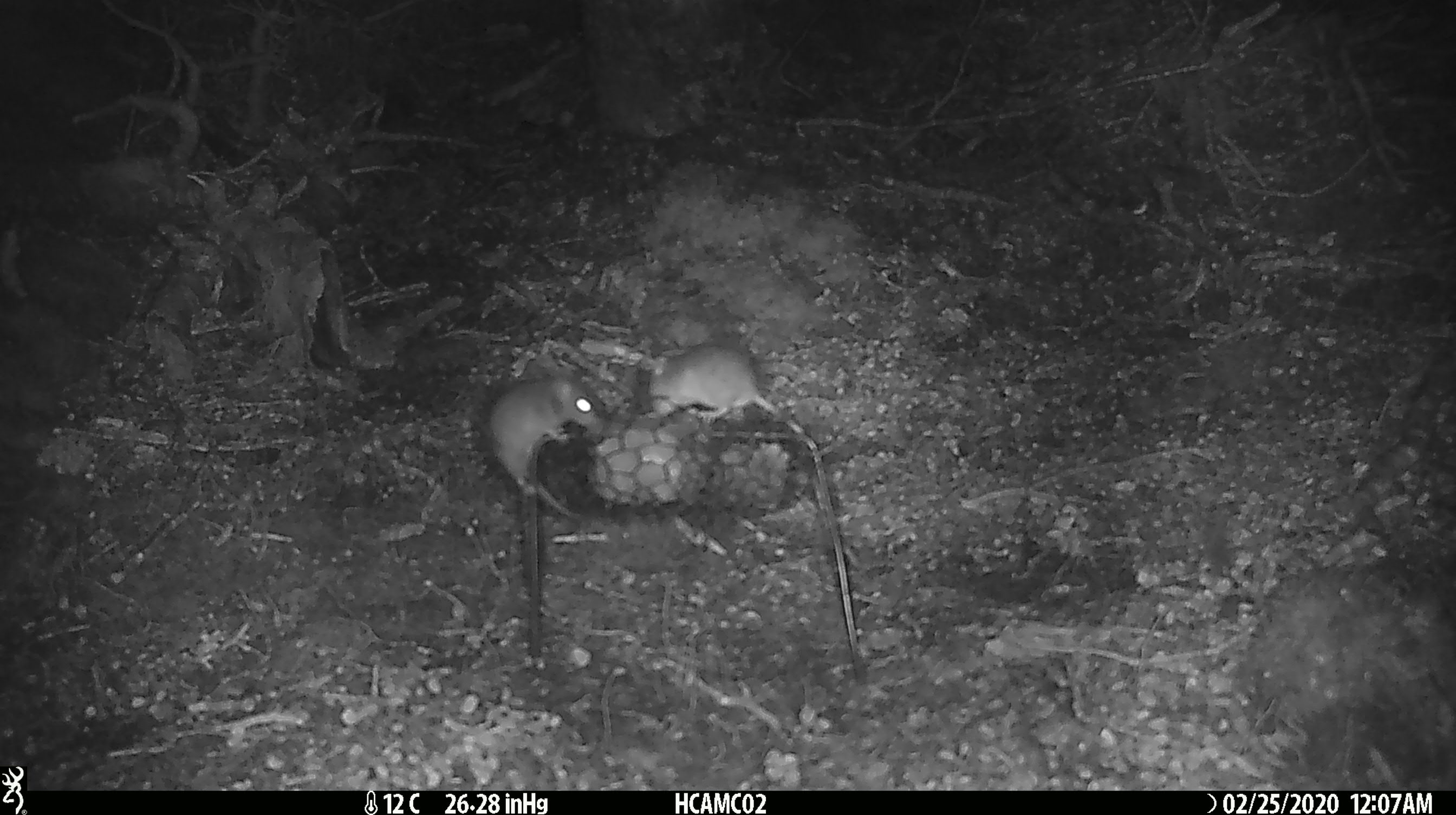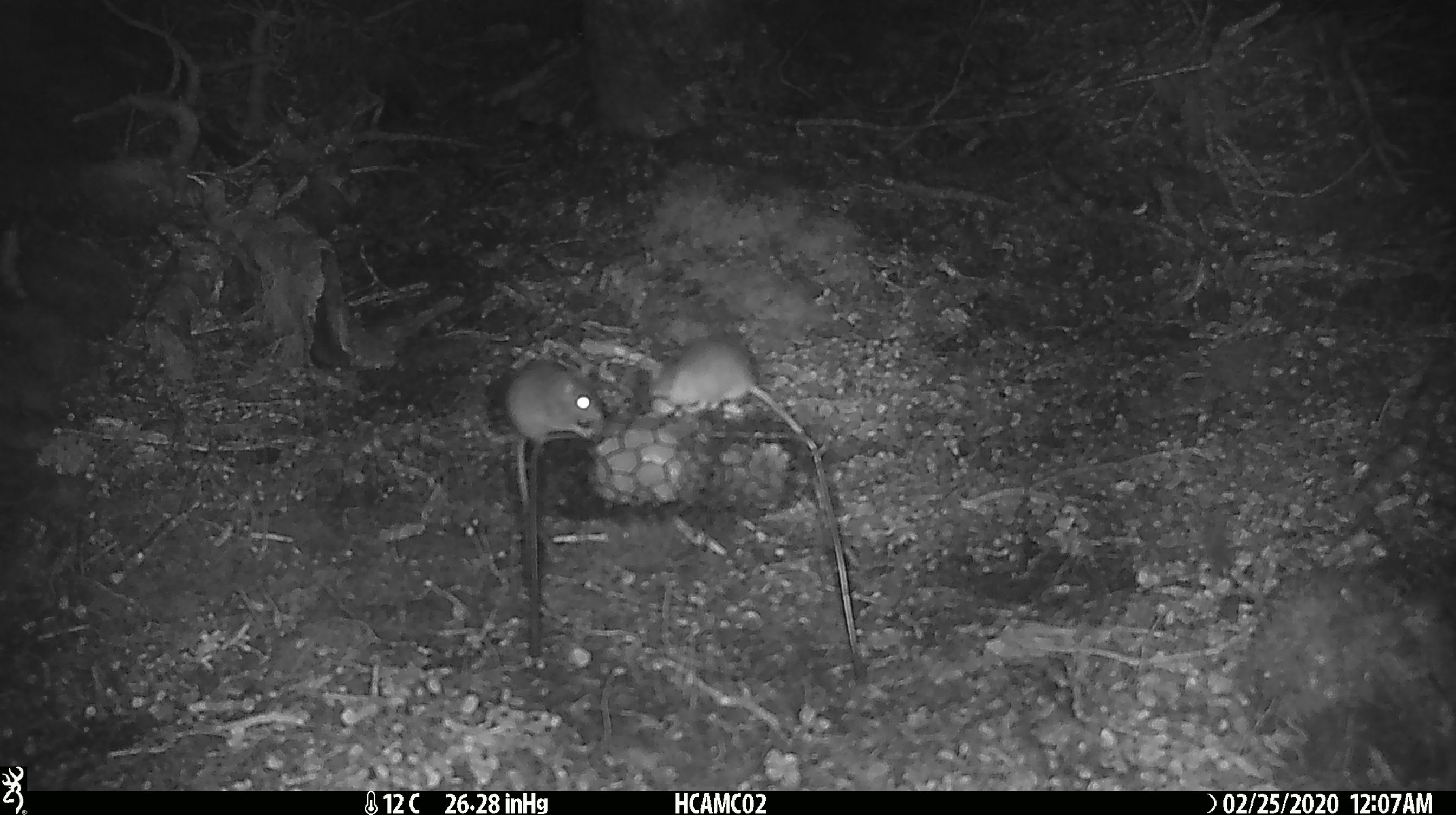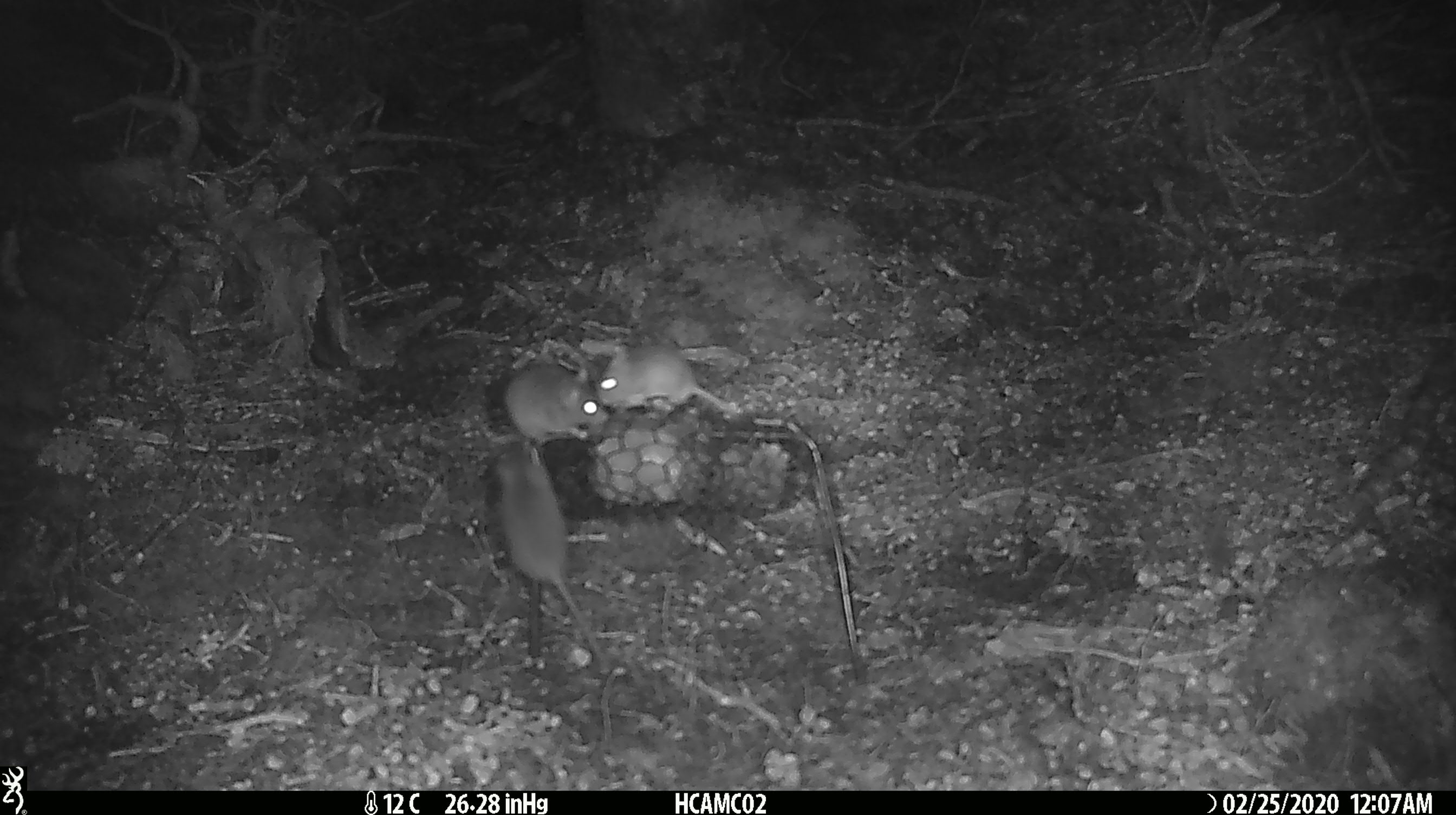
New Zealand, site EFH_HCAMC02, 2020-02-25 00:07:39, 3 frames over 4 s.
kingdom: Animalia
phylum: Chordata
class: Mammalia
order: Rodentia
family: Muridae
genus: Mus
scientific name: Mus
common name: mouse